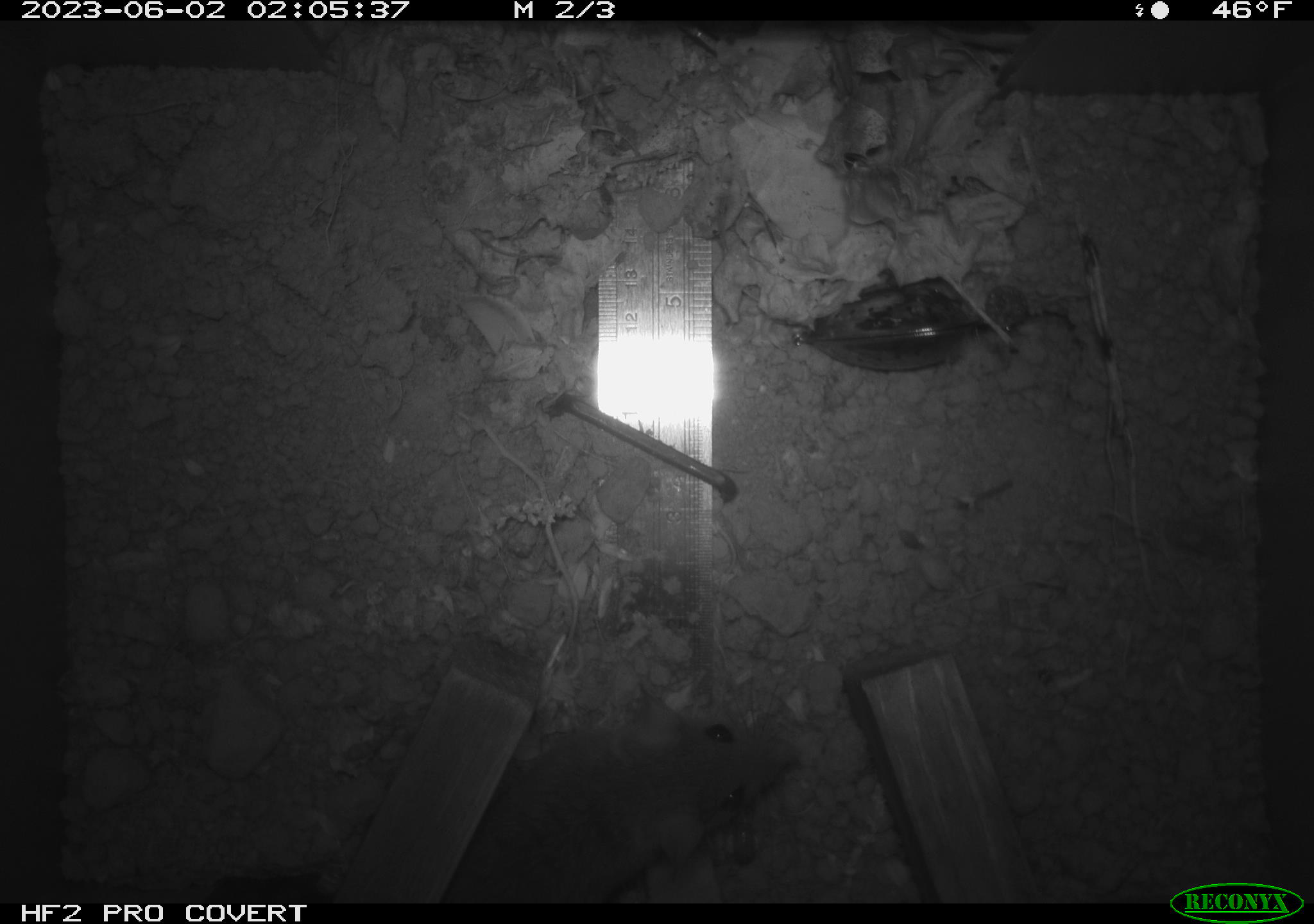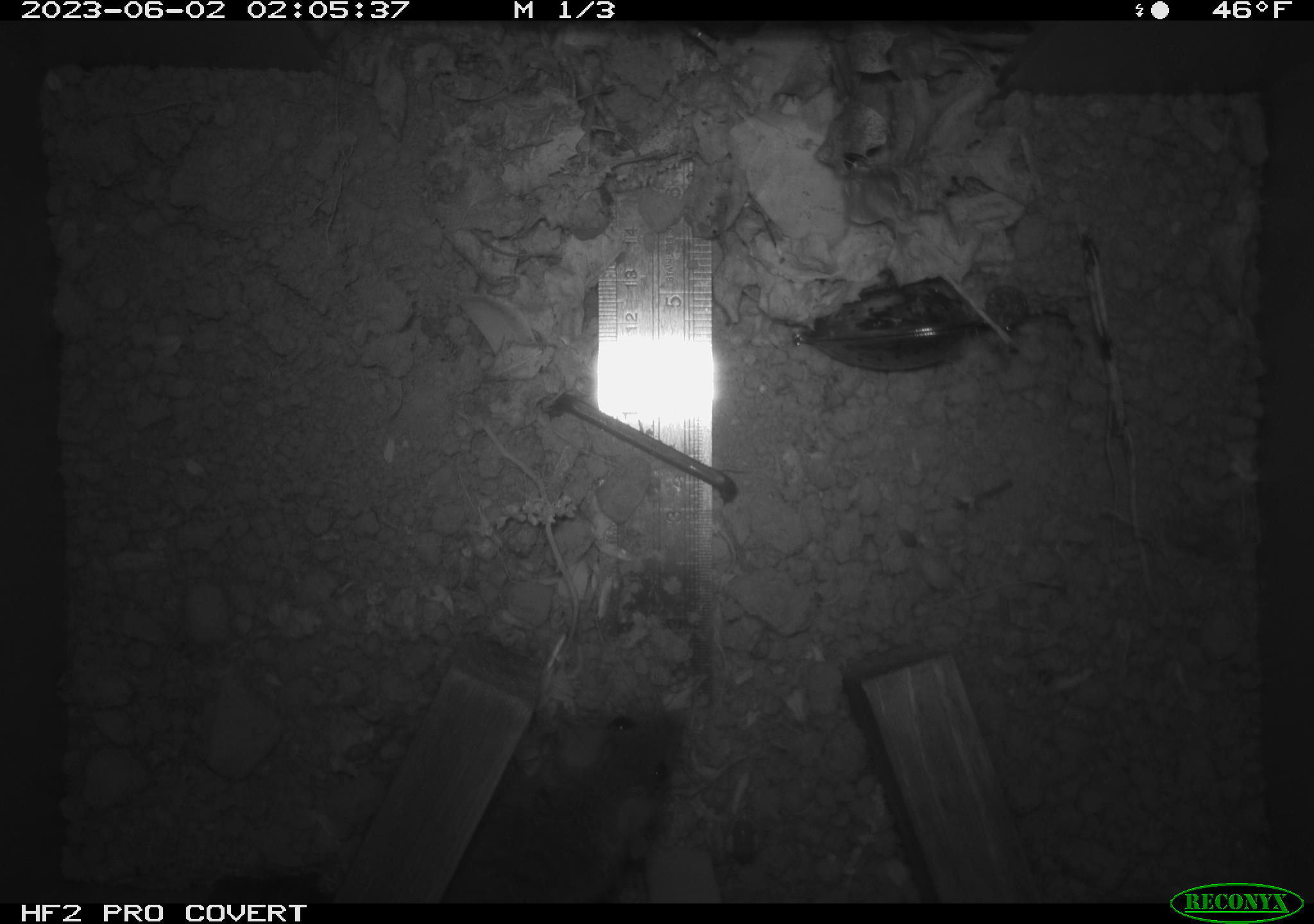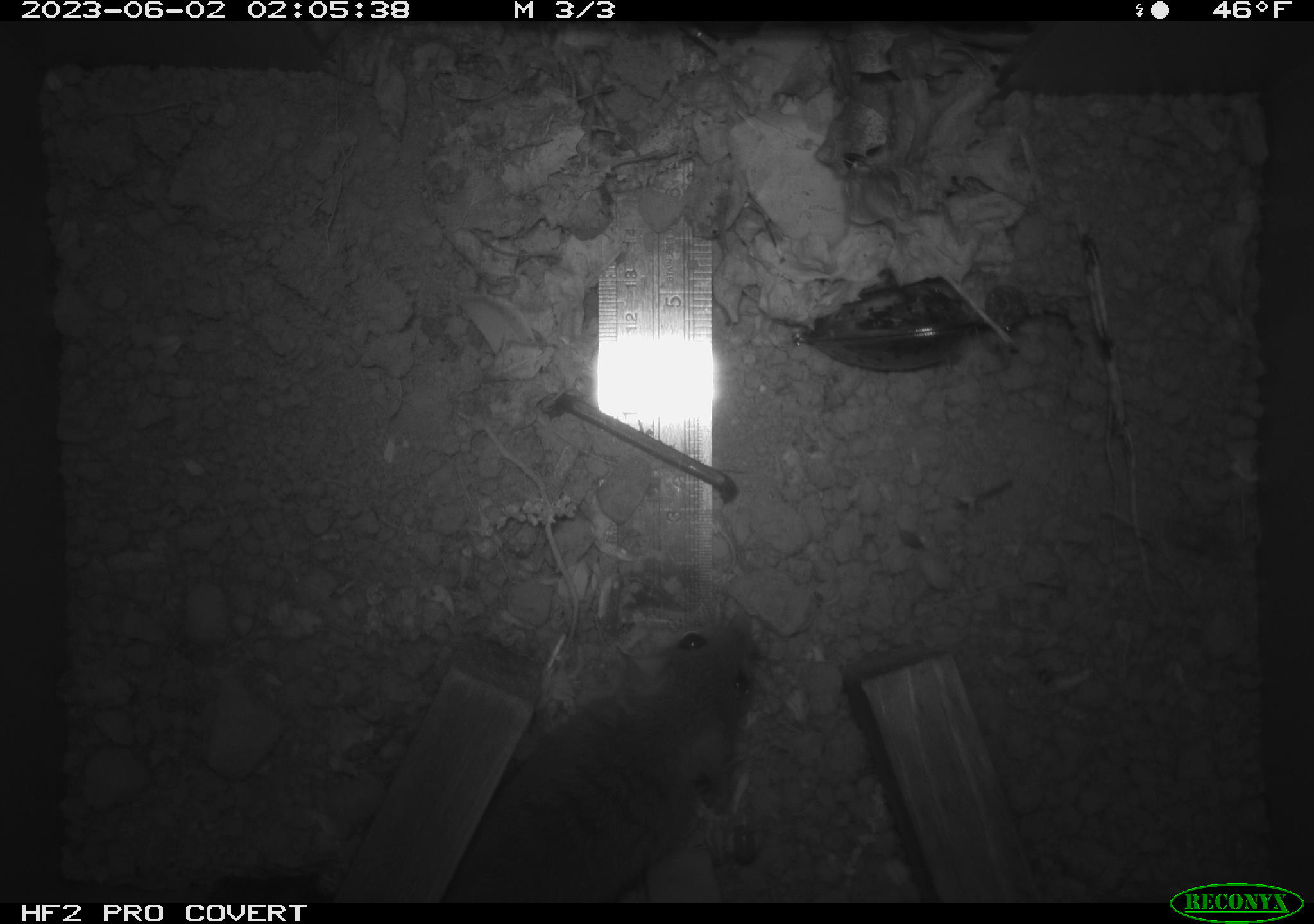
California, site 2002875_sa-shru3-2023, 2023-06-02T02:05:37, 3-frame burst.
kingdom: Animalia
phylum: Chordata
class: Mammalia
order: Rodentia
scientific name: Rodentia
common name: mouse species